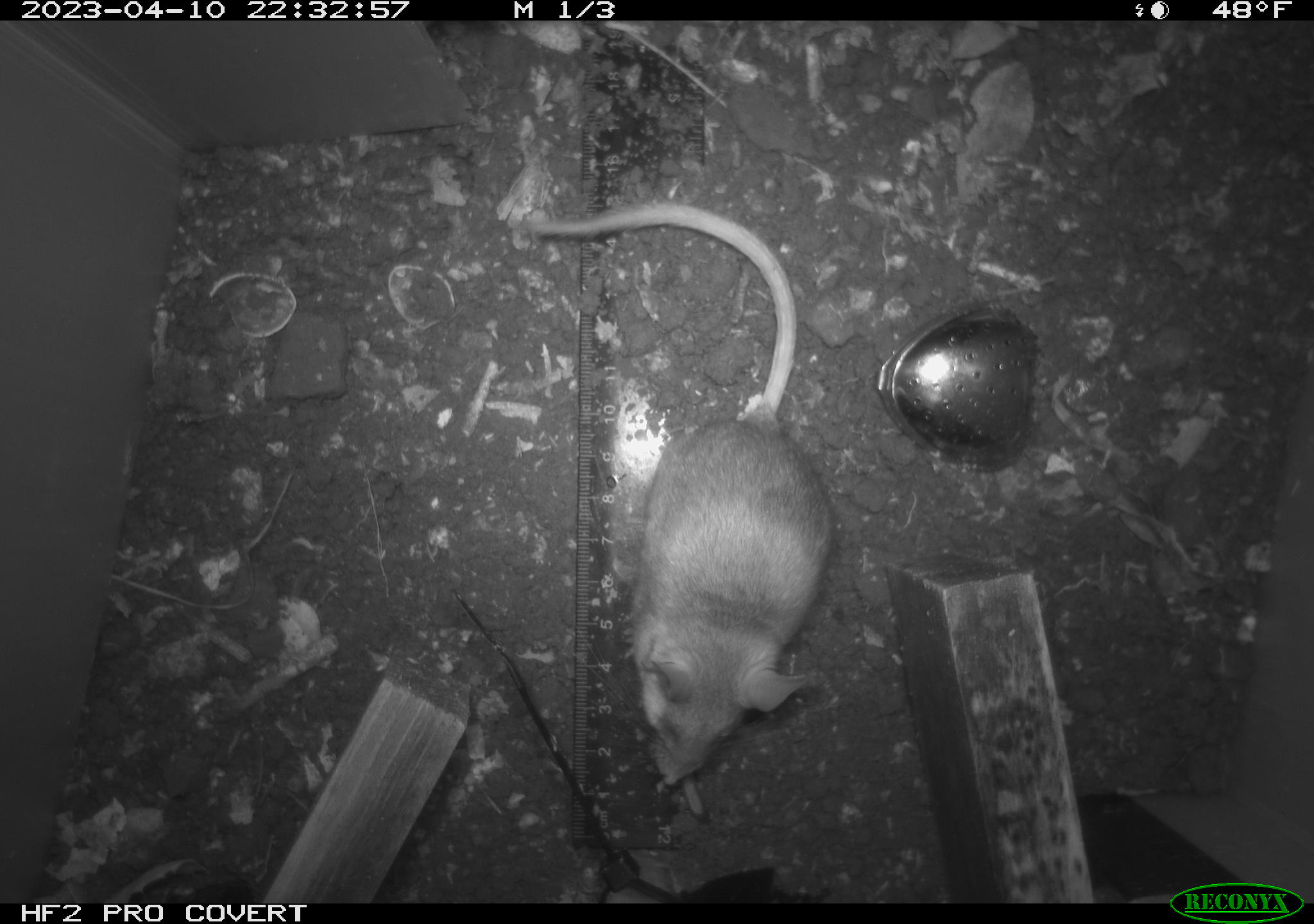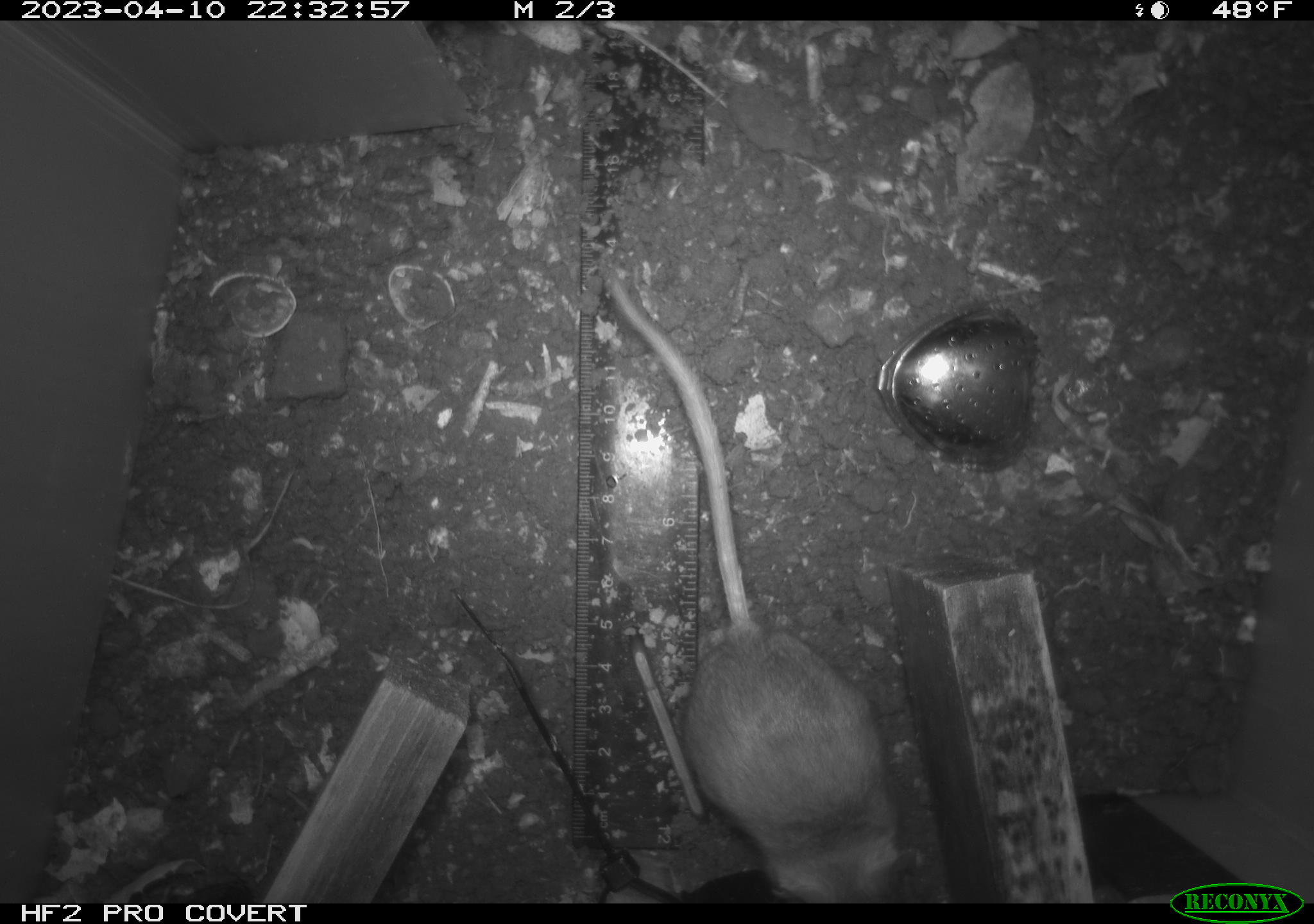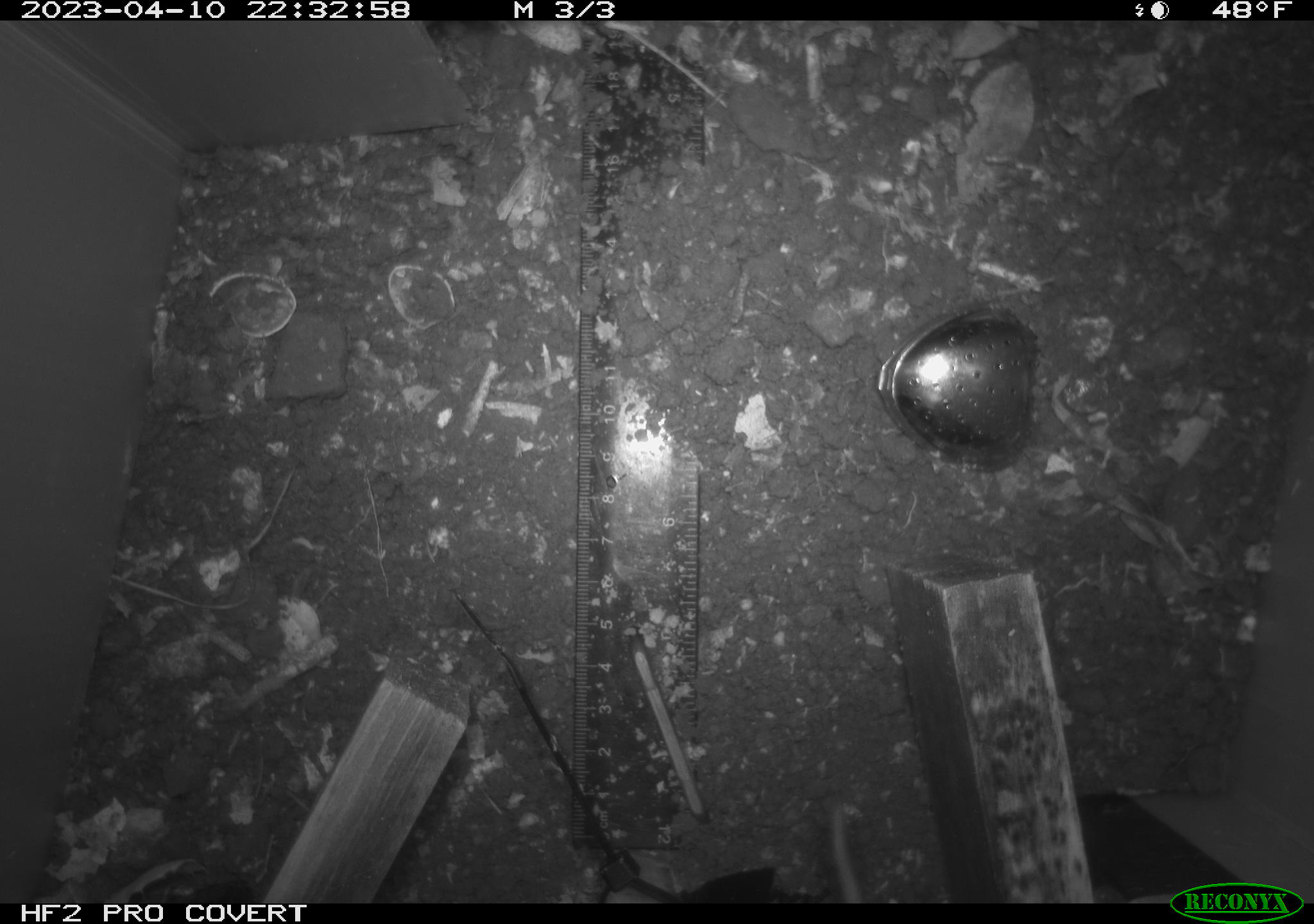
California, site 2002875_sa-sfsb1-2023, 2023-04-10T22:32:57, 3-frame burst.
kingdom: Animalia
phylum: Chordata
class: Mammalia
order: Rodentia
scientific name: Rodentia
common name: mouse species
Mouse species (Rodentia).